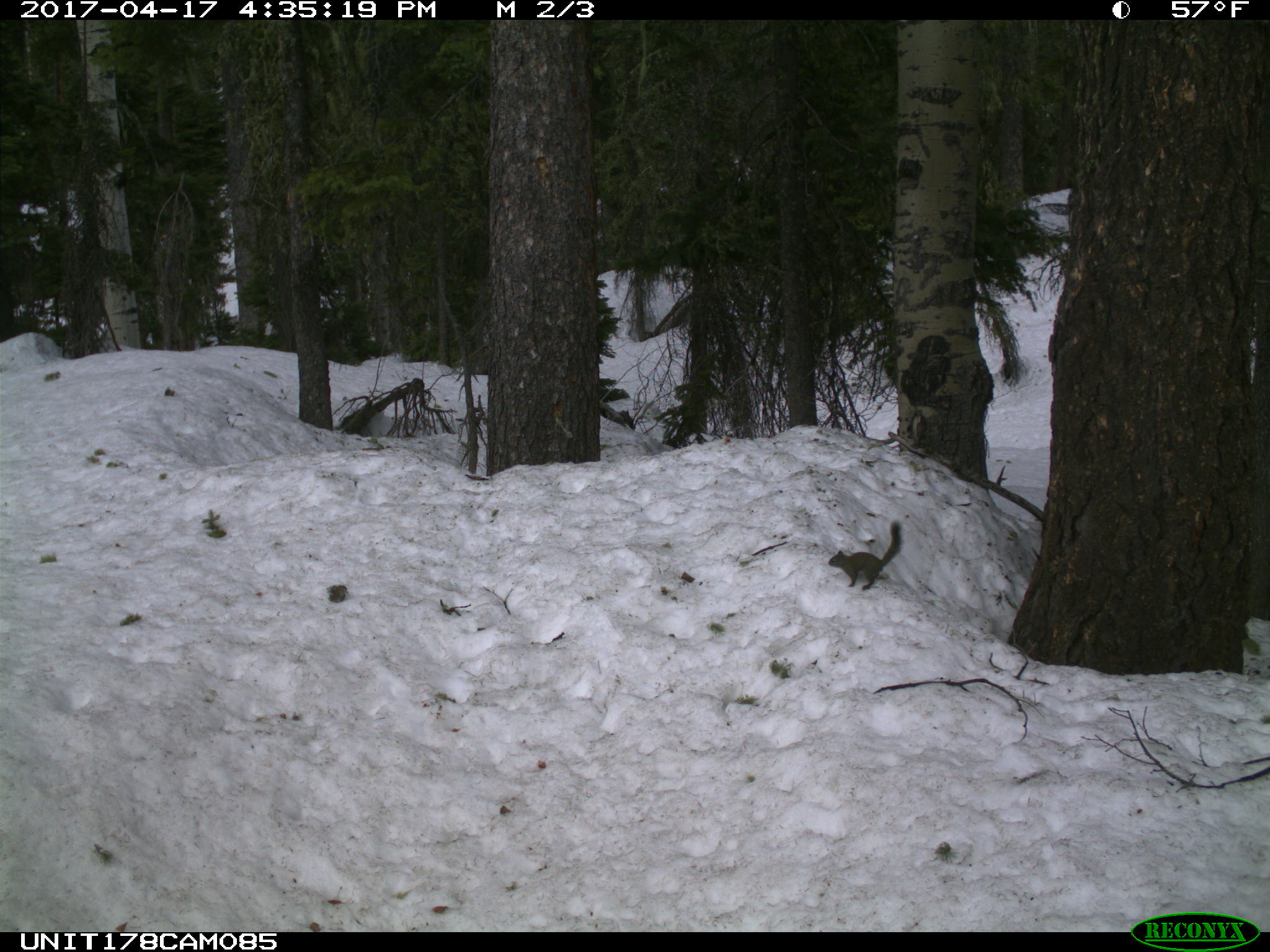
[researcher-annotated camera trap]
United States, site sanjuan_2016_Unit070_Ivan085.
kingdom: Animalia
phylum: Chordata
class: Mammalia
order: Rodentia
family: Sciuridae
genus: Tamiasciurus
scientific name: Tamiasciurus hudsonicus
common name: american red squirrel